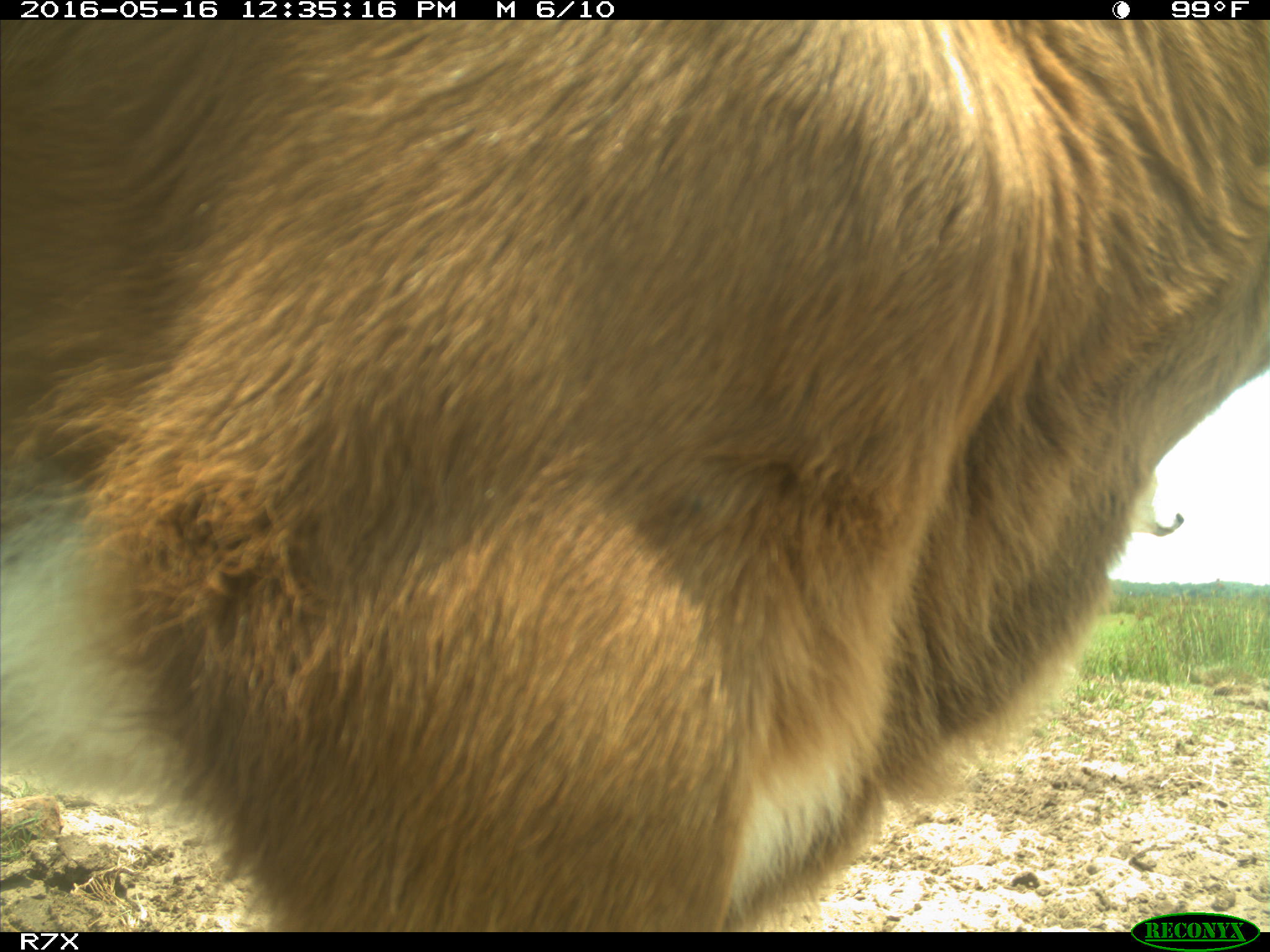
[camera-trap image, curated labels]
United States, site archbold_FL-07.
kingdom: Animalia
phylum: Chordata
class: Mammalia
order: Artiodactyla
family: Bovidae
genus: Bos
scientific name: Bos taurus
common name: domestic cow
Bos taurus (domestic cow).